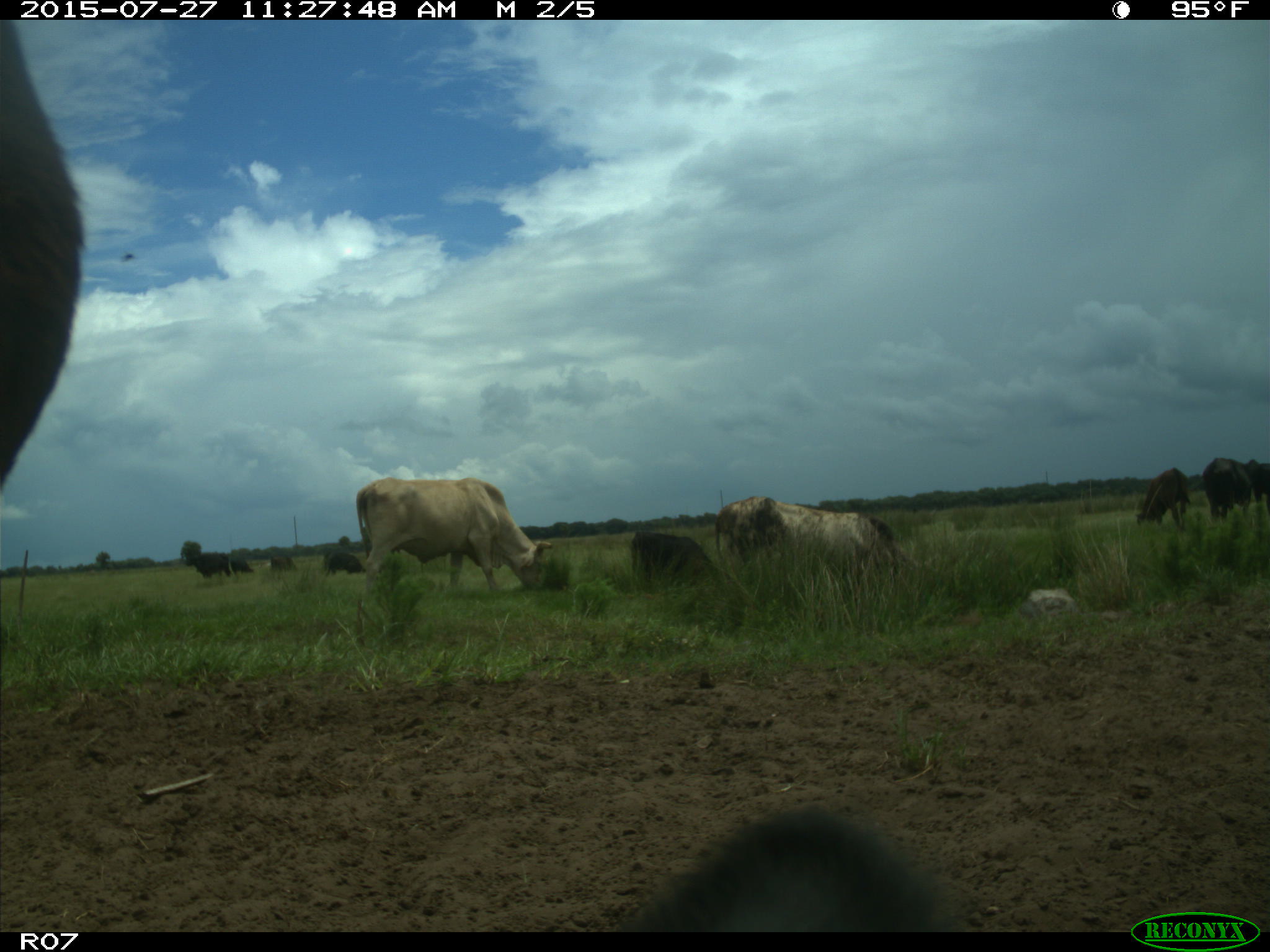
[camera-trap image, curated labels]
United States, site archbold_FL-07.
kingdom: Animalia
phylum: Chordata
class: Mammalia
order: Artiodactyla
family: Bovidae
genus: Bos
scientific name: Bos taurus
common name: domestic cow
Bos taurus (domestic cow).